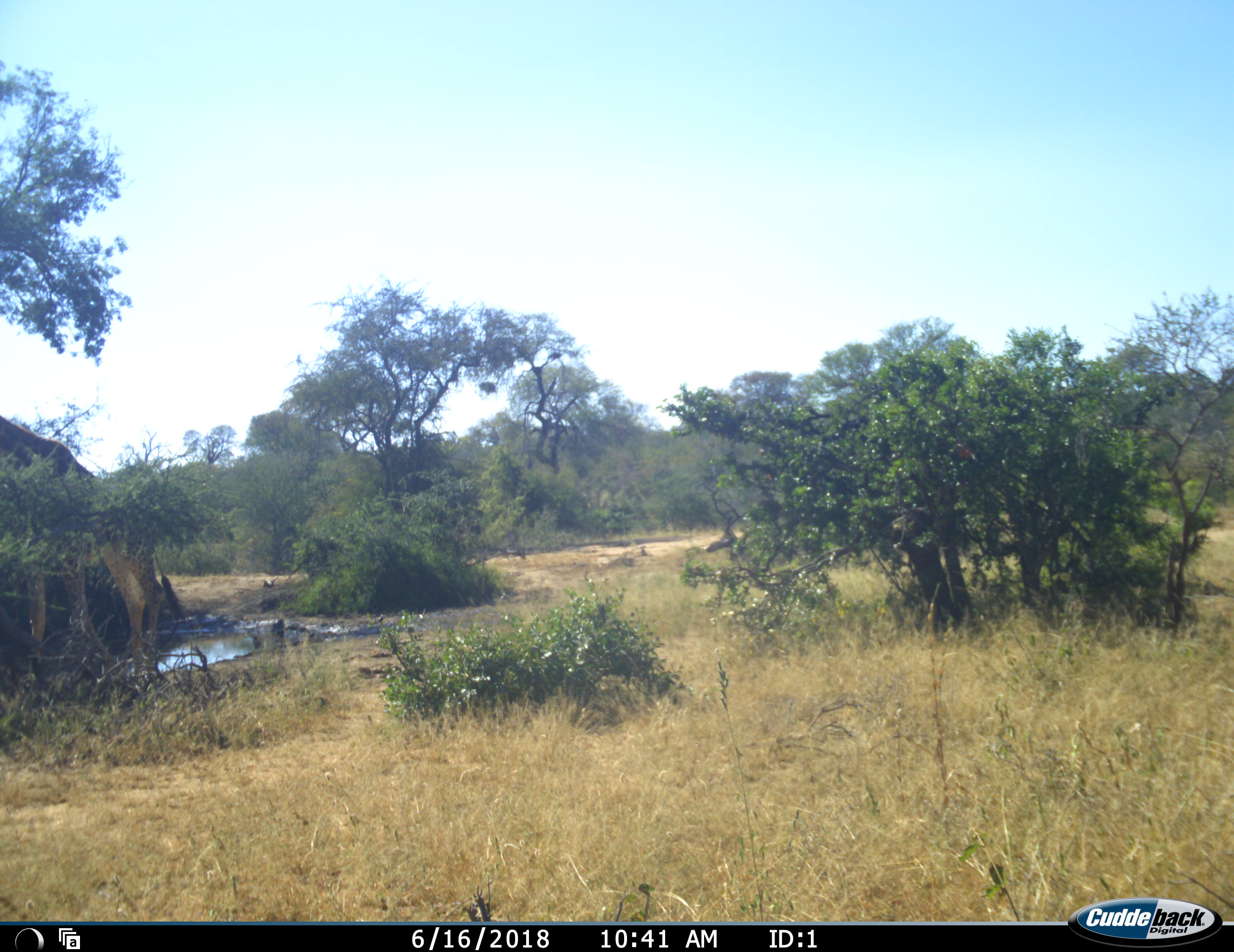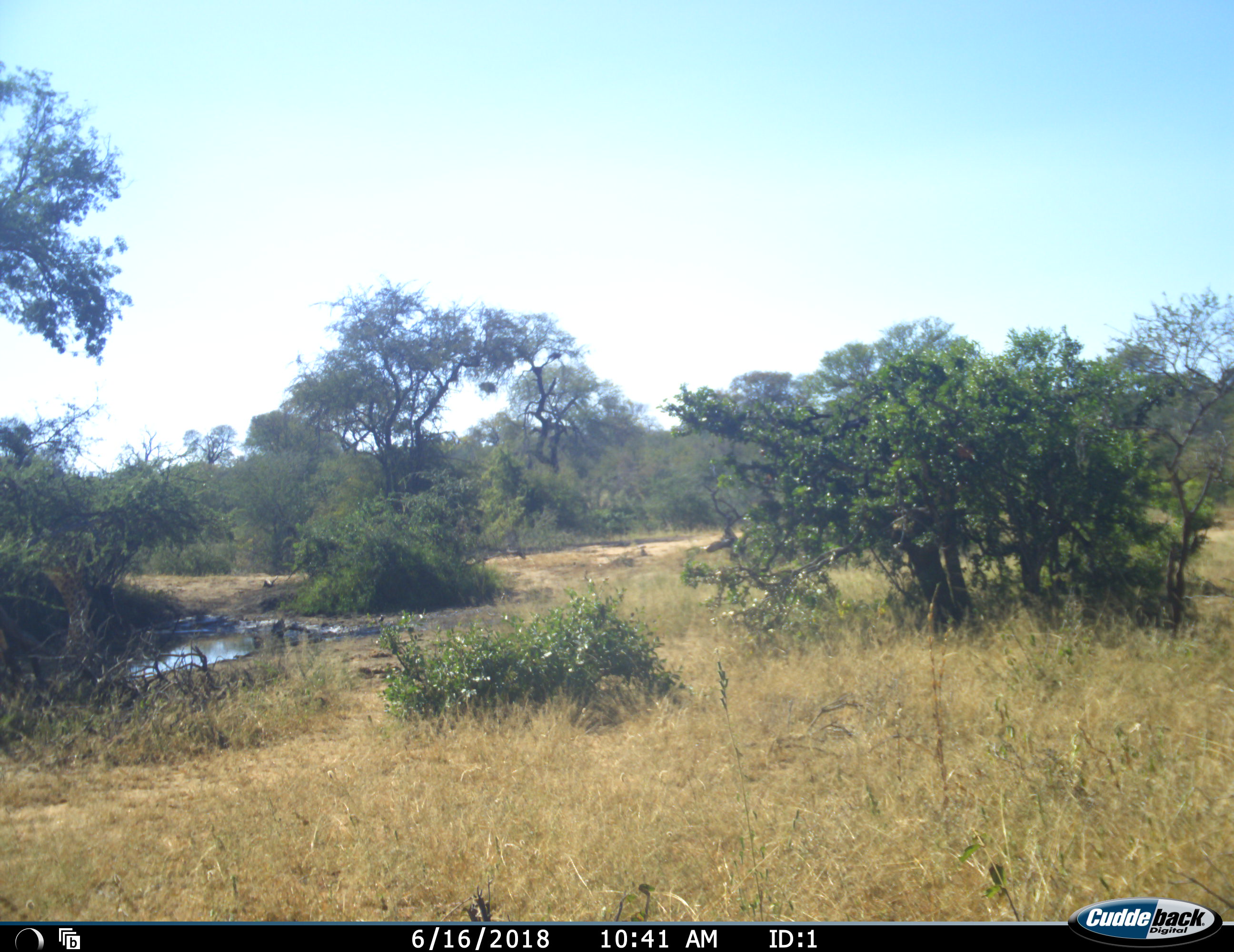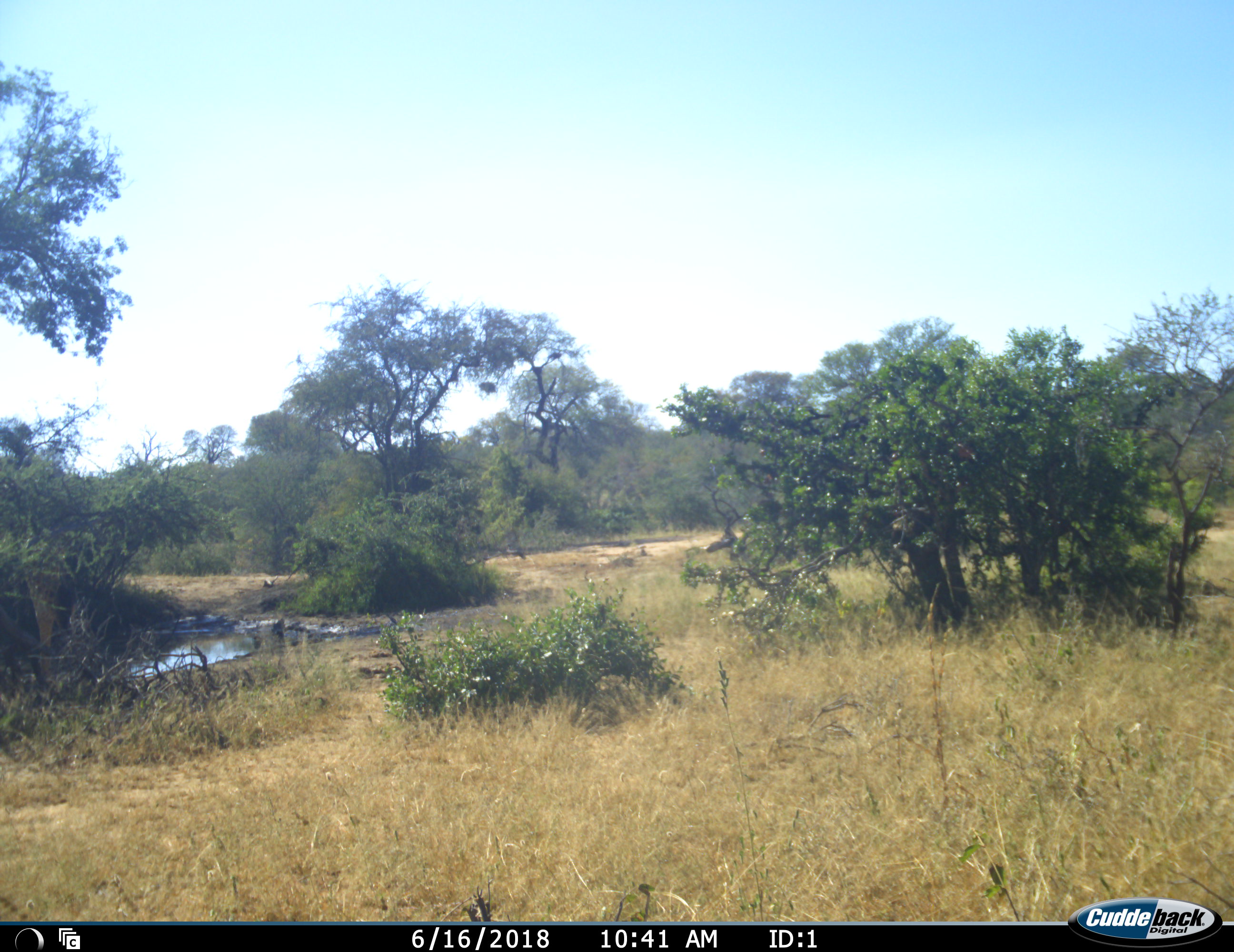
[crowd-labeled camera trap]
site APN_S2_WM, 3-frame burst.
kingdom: Animalia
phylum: Chordata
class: Mammalia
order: Artiodactyla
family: Giraffidae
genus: Giraffa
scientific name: Giraffa camelopardalis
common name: giraffe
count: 1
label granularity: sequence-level